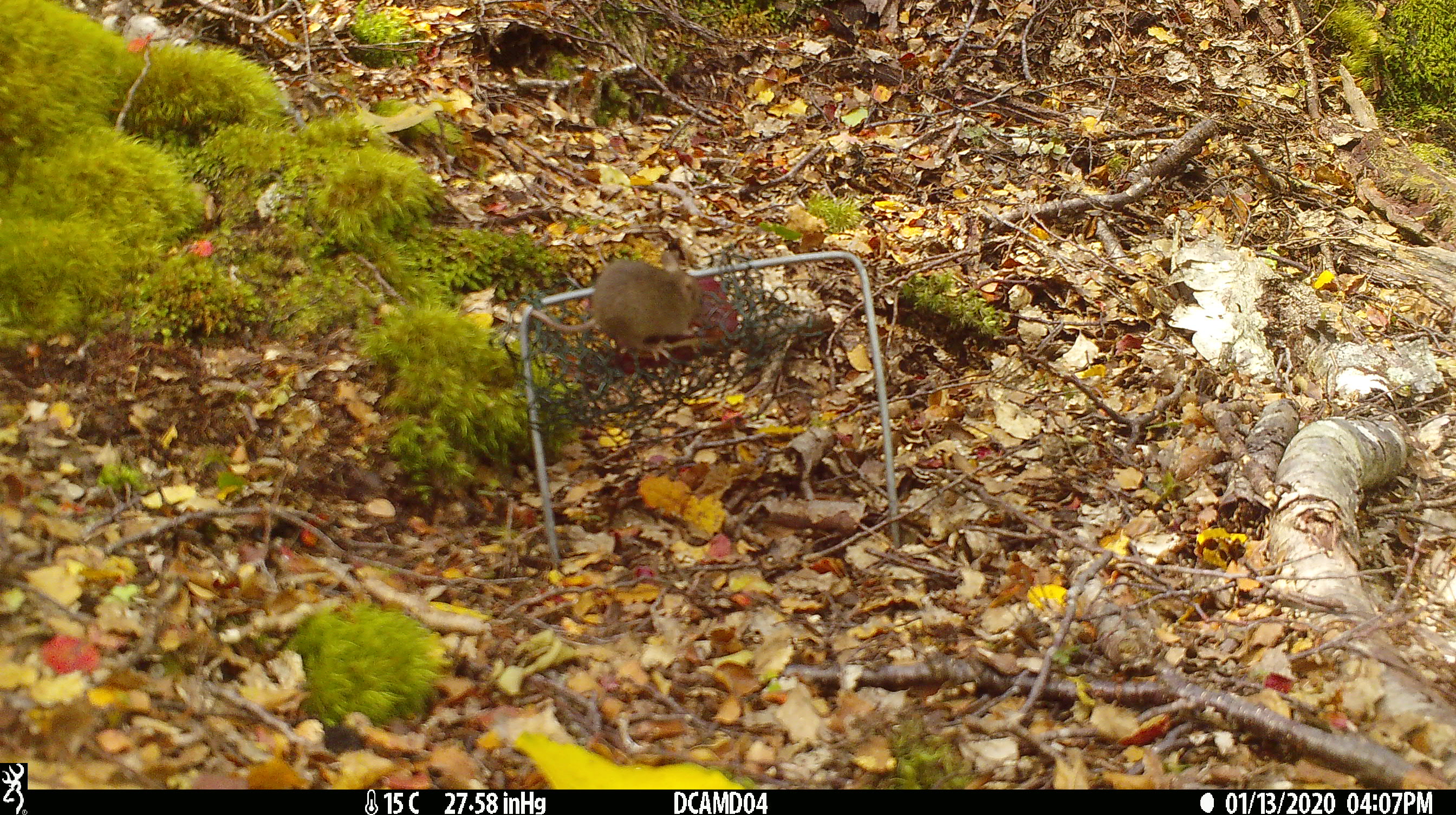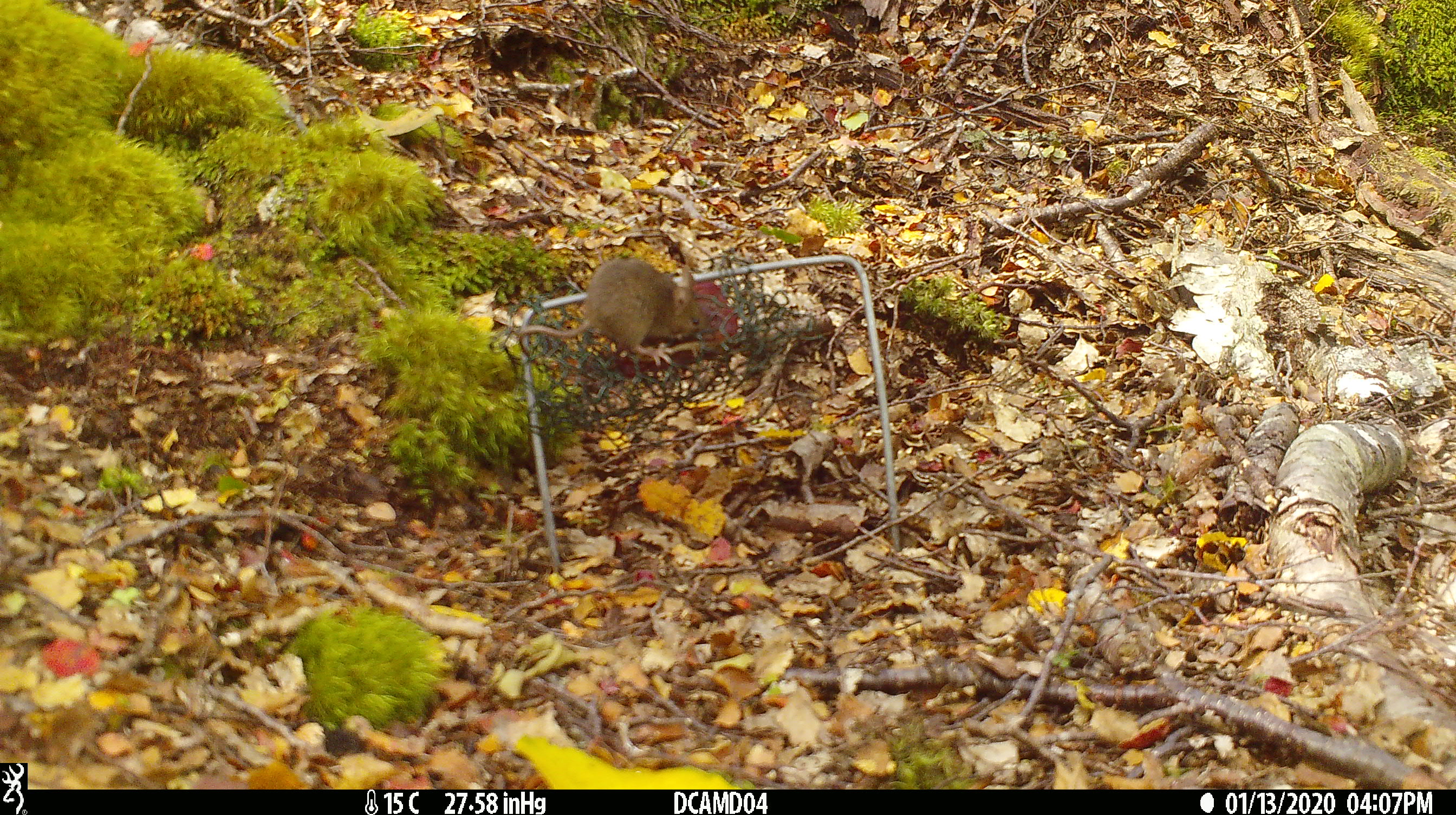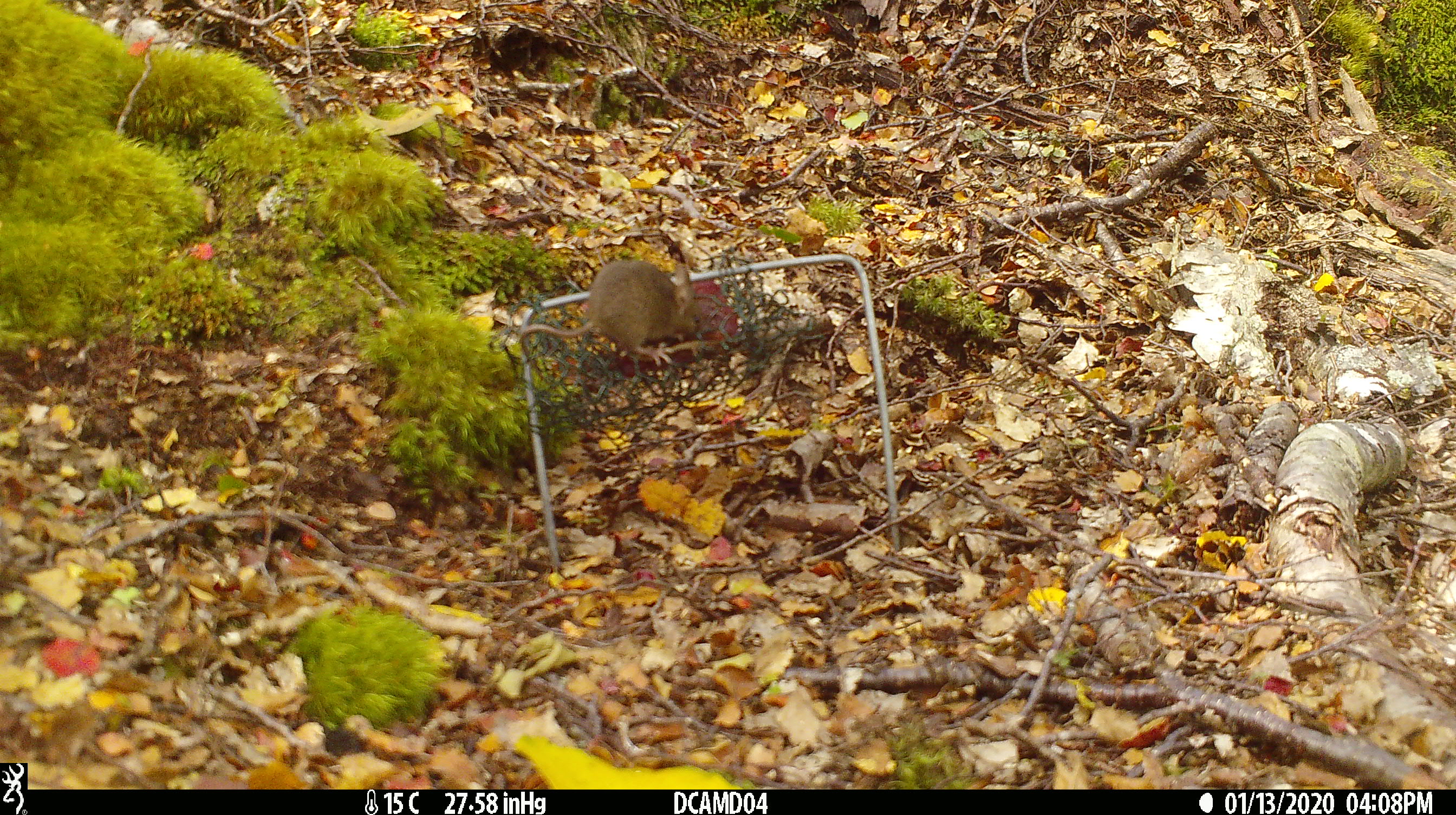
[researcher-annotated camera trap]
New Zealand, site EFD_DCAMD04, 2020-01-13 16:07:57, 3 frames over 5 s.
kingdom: Animalia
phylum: Chordata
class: Mammalia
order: Rodentia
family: Muridae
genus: Mus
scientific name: Mus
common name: mouse